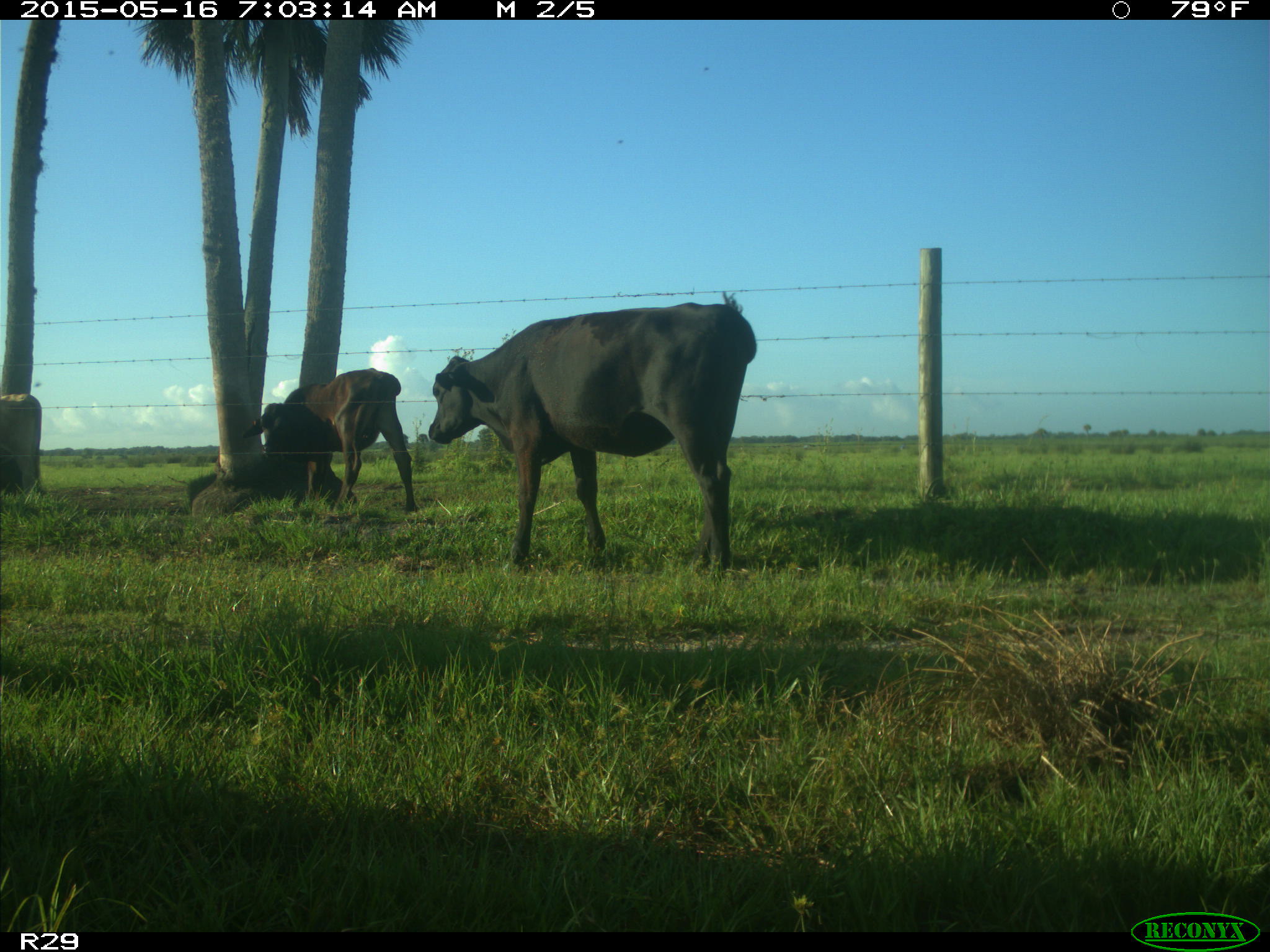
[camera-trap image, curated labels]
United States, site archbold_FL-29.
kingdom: Animalia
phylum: Chordata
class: Mammalia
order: Artiodactyla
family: Bovidae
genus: Bos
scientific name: Bos taurus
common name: domestic cow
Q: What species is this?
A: Bos taurus (domestic cow).